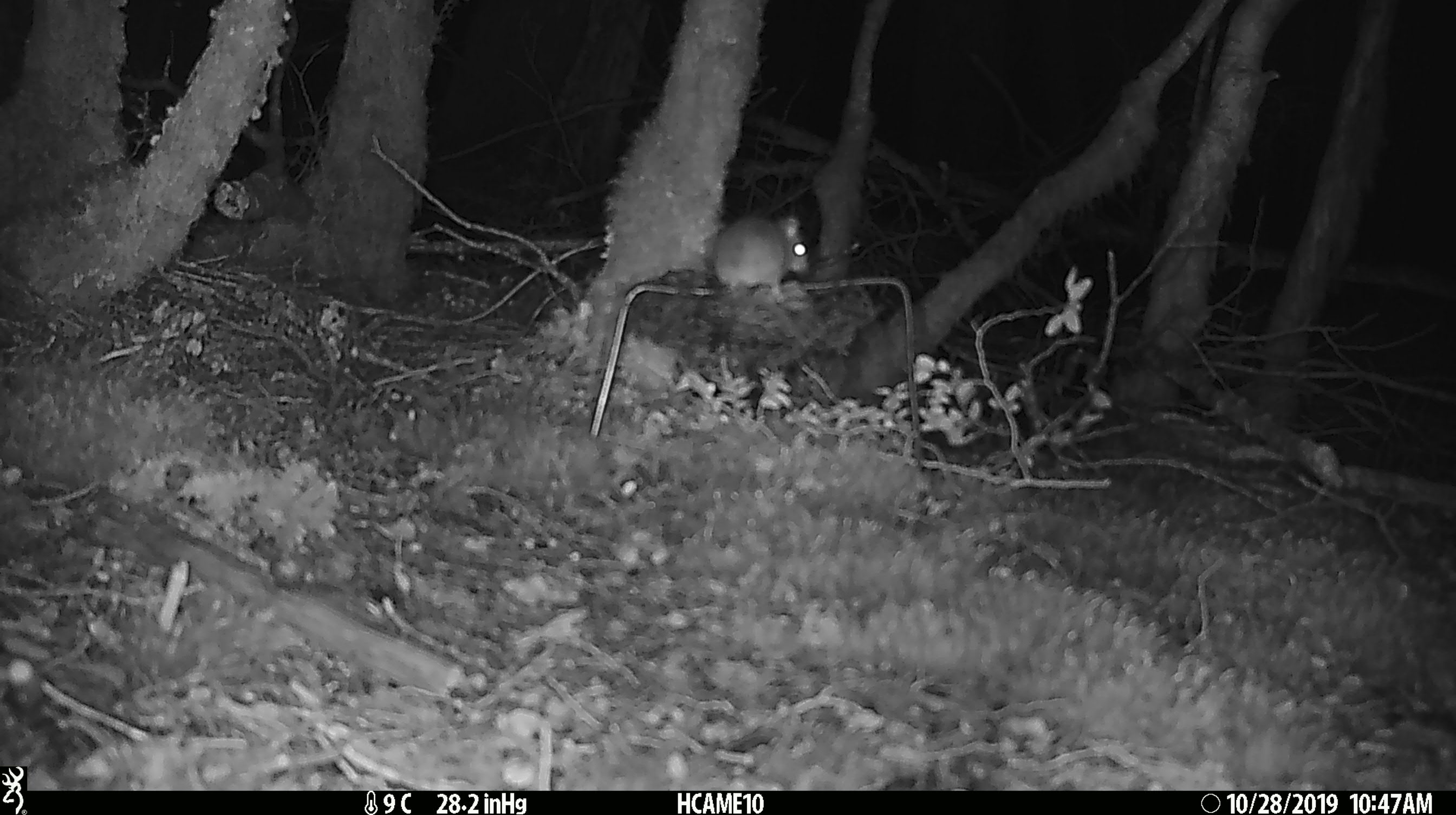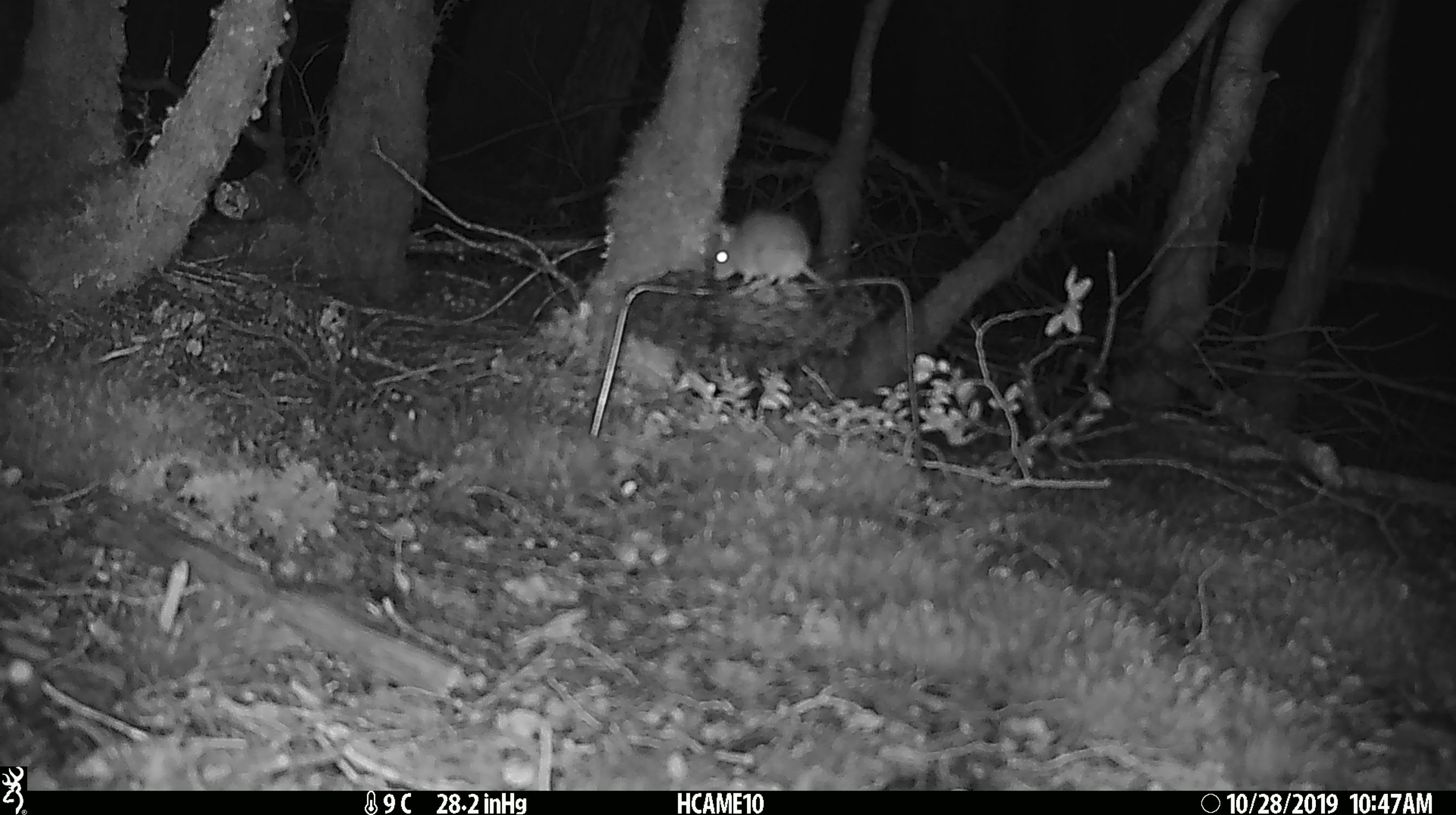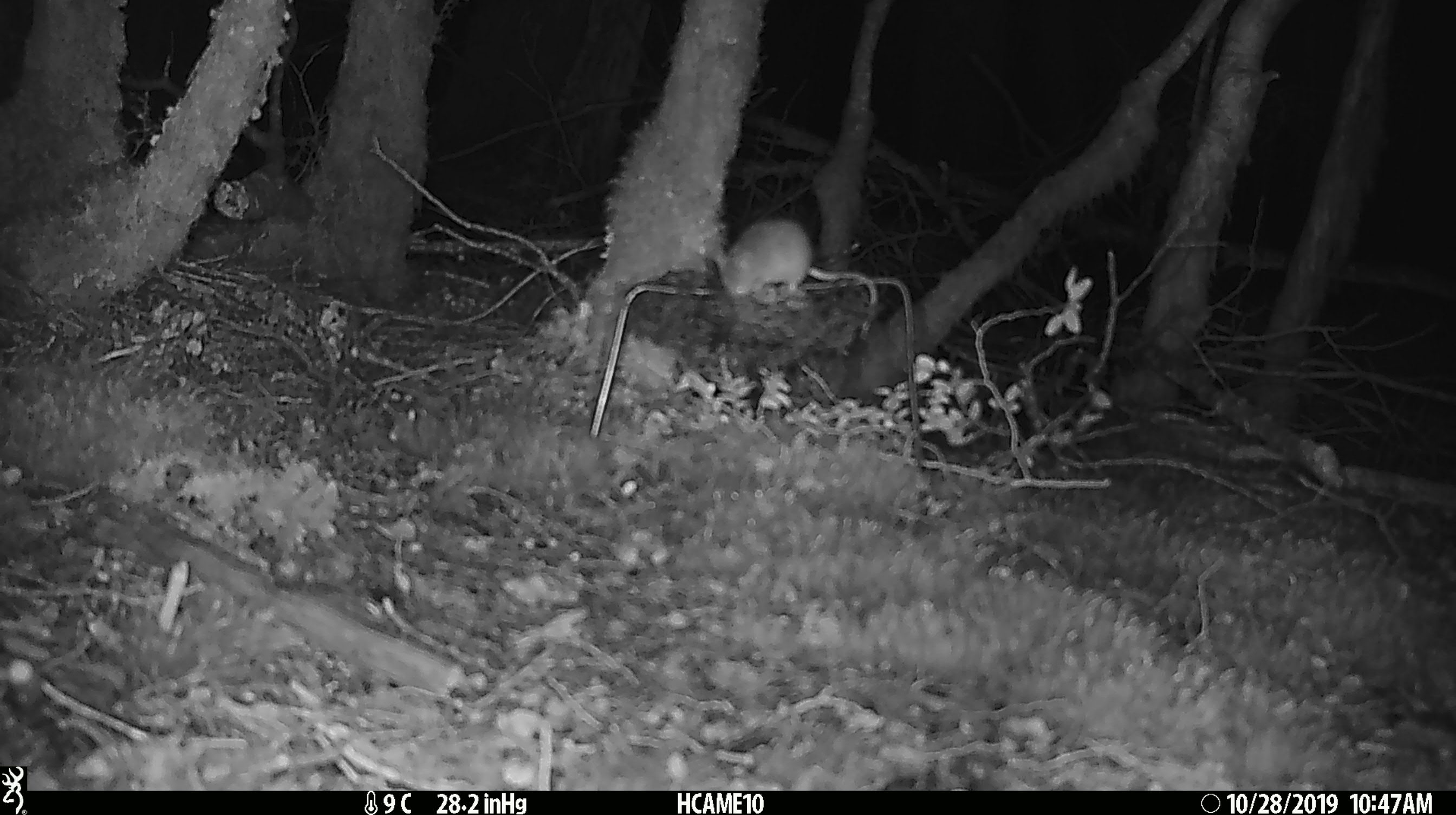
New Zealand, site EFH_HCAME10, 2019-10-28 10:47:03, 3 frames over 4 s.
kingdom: Animalia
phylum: Chordata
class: Mammalia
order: Rodentia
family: Muridae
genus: Mus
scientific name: Mus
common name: mouse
Mouse (Mus).